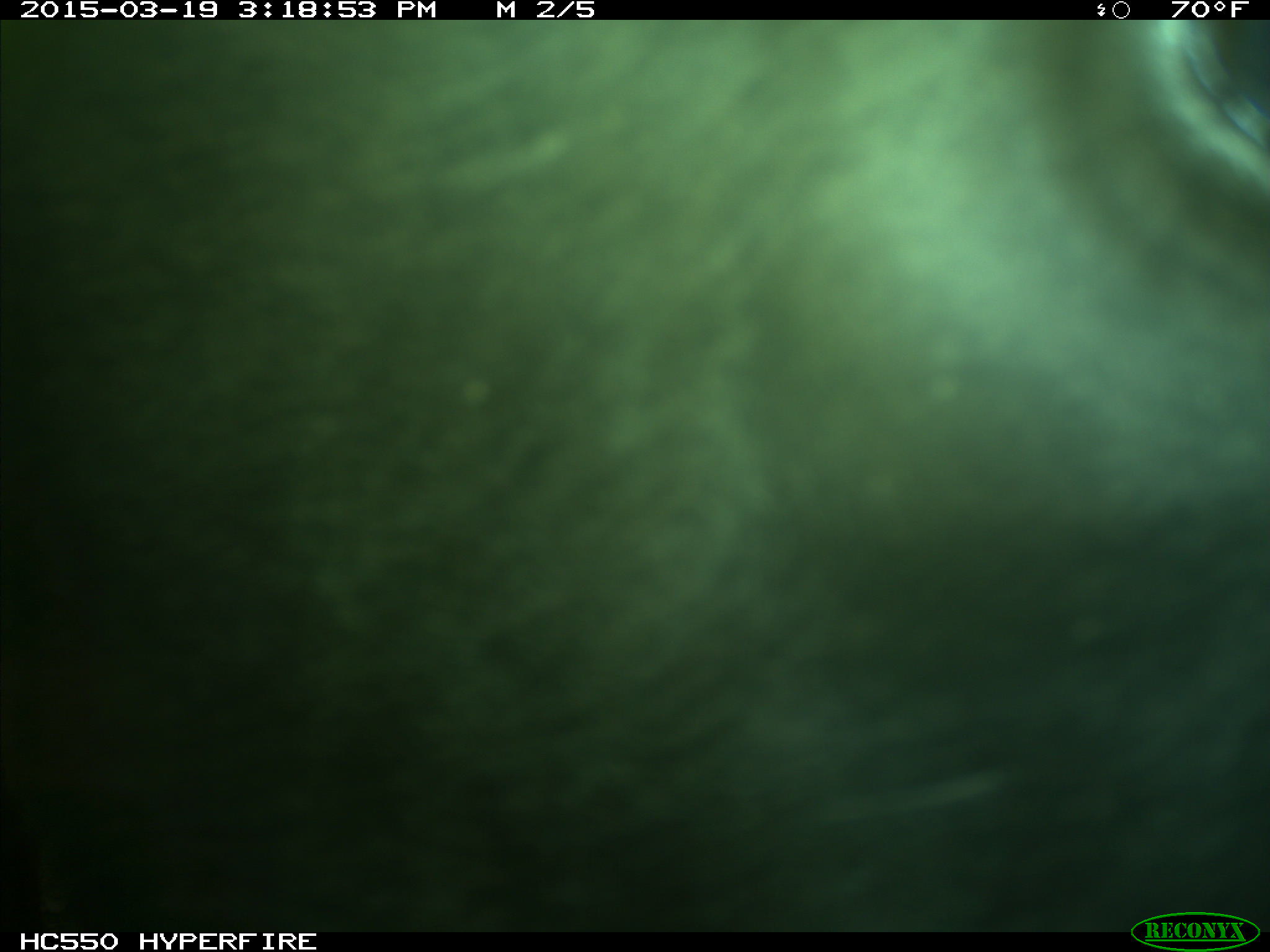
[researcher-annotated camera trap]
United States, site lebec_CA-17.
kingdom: Animalia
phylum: Chordata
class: Mammalia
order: Artiodactyla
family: Bovidae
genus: Bos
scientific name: Bos taurus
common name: domestic cow